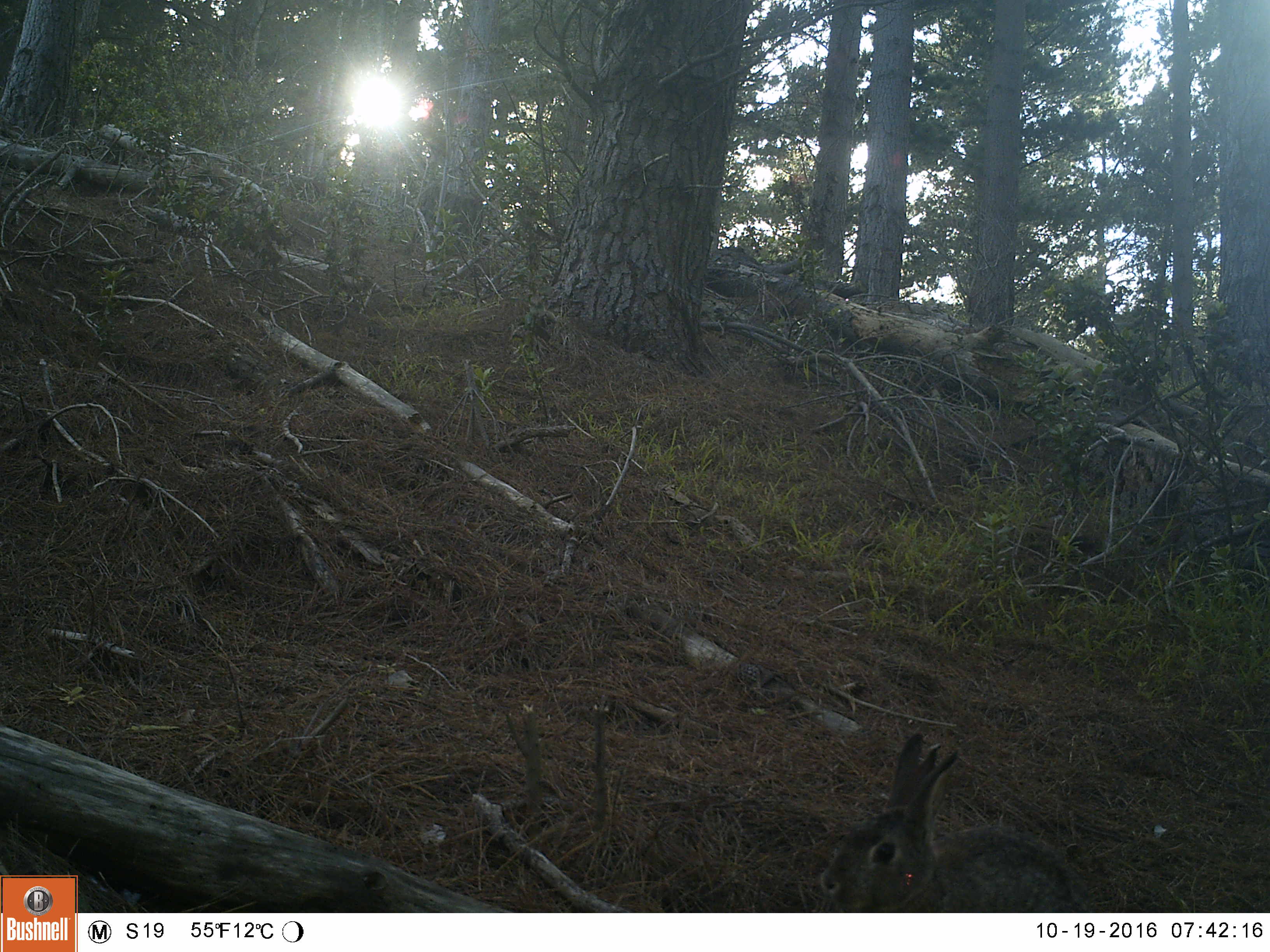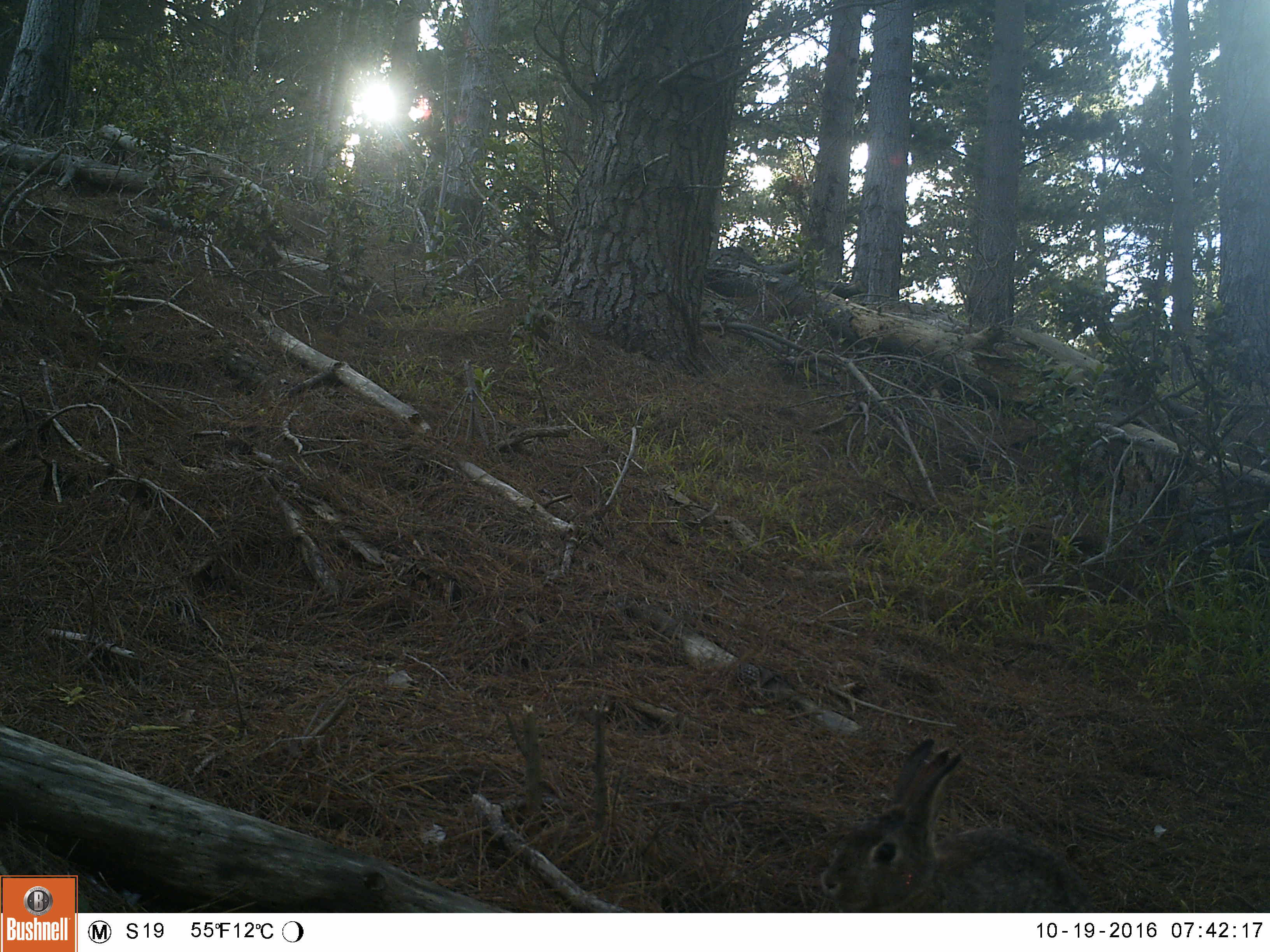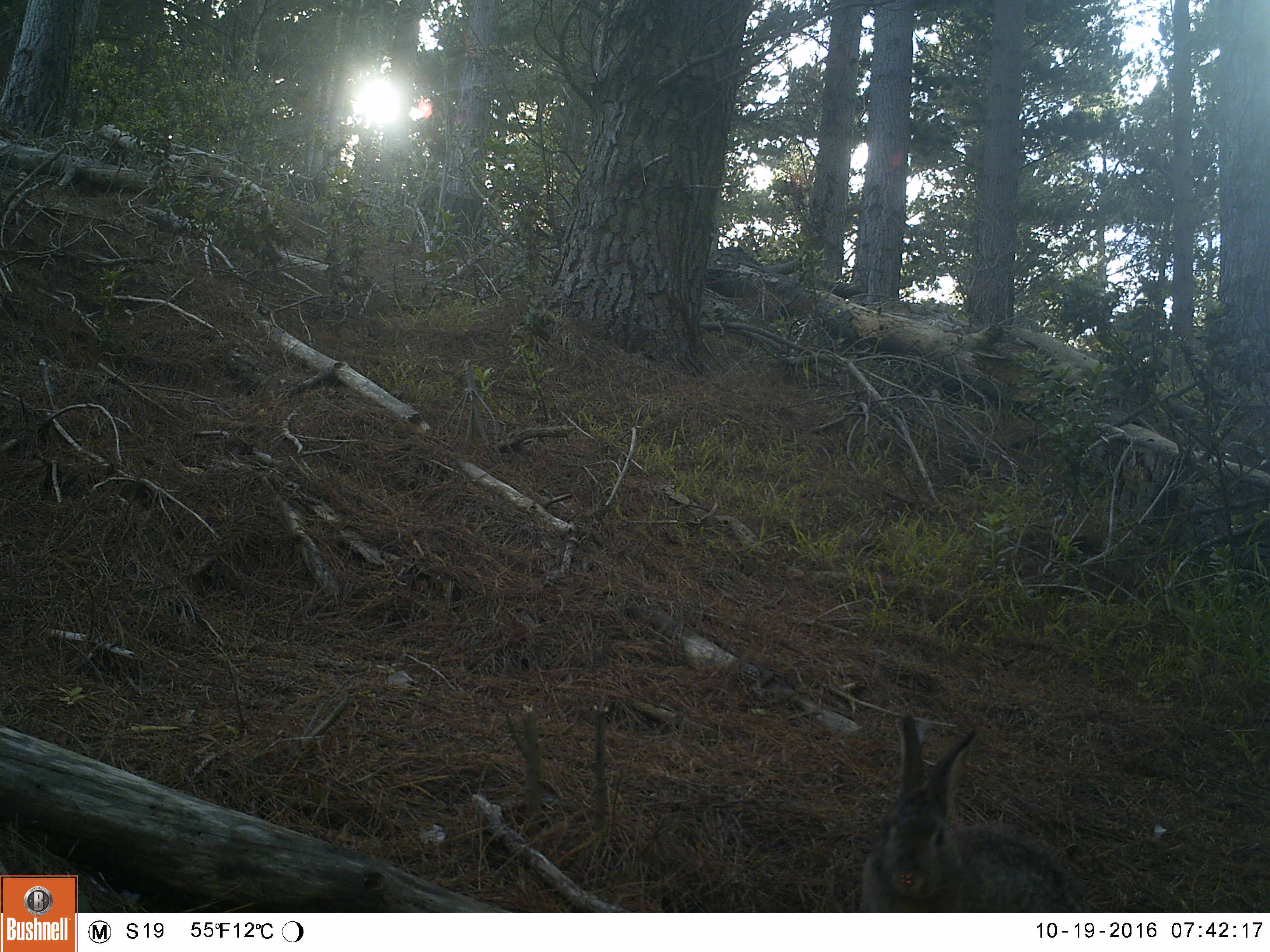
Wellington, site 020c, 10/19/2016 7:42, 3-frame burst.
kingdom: Animalia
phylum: Chordata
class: Mammalia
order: Lagomorpha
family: Leporidae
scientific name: Leporidae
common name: rabbit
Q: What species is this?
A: Rabbit (Leporidae).